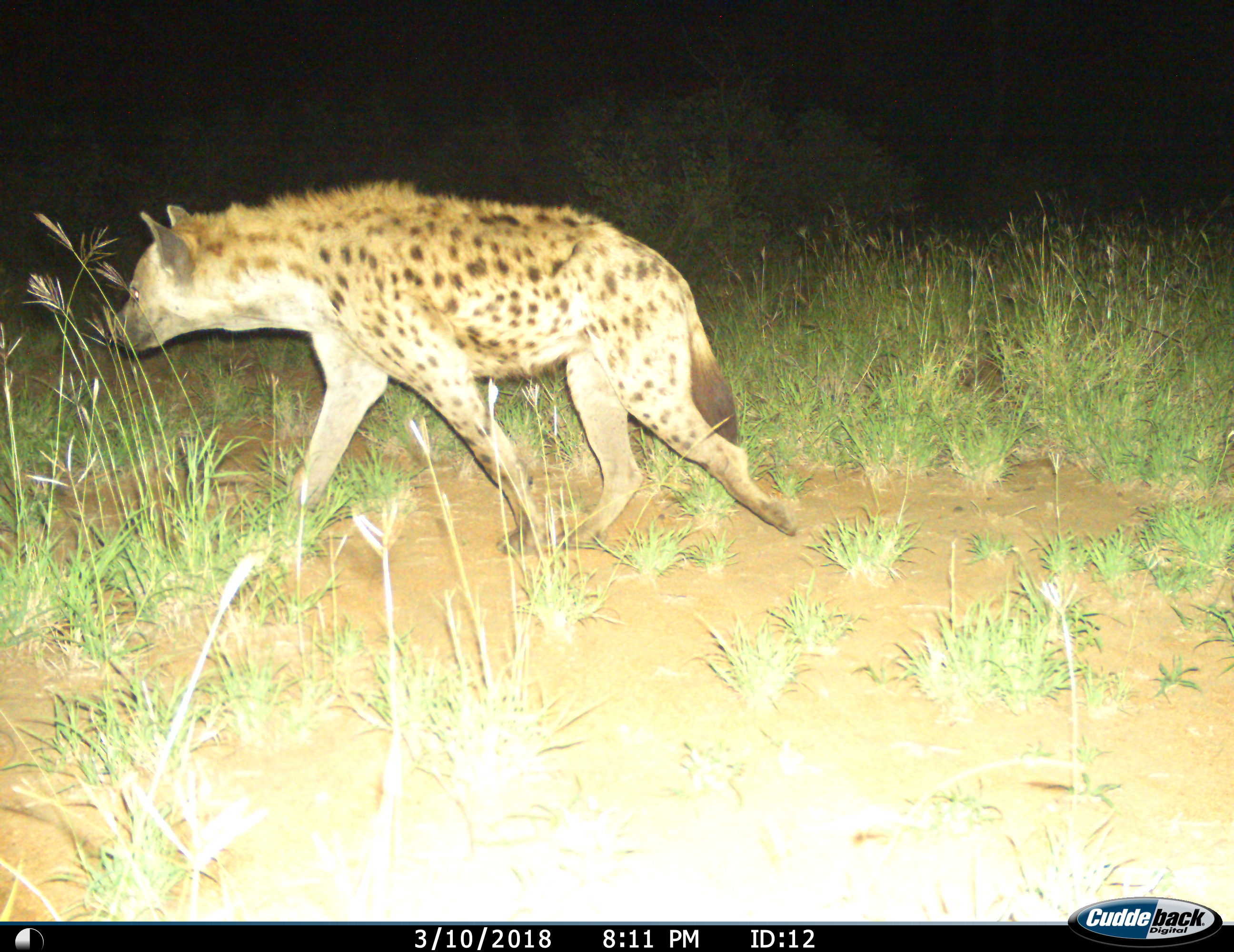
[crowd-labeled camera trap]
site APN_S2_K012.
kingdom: Animalia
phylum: Chordata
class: Mammalia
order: Carnivora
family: Hyaenidae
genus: Crocuta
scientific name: Crocuta crocuta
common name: spotted hyena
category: hyenaspotted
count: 1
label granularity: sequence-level